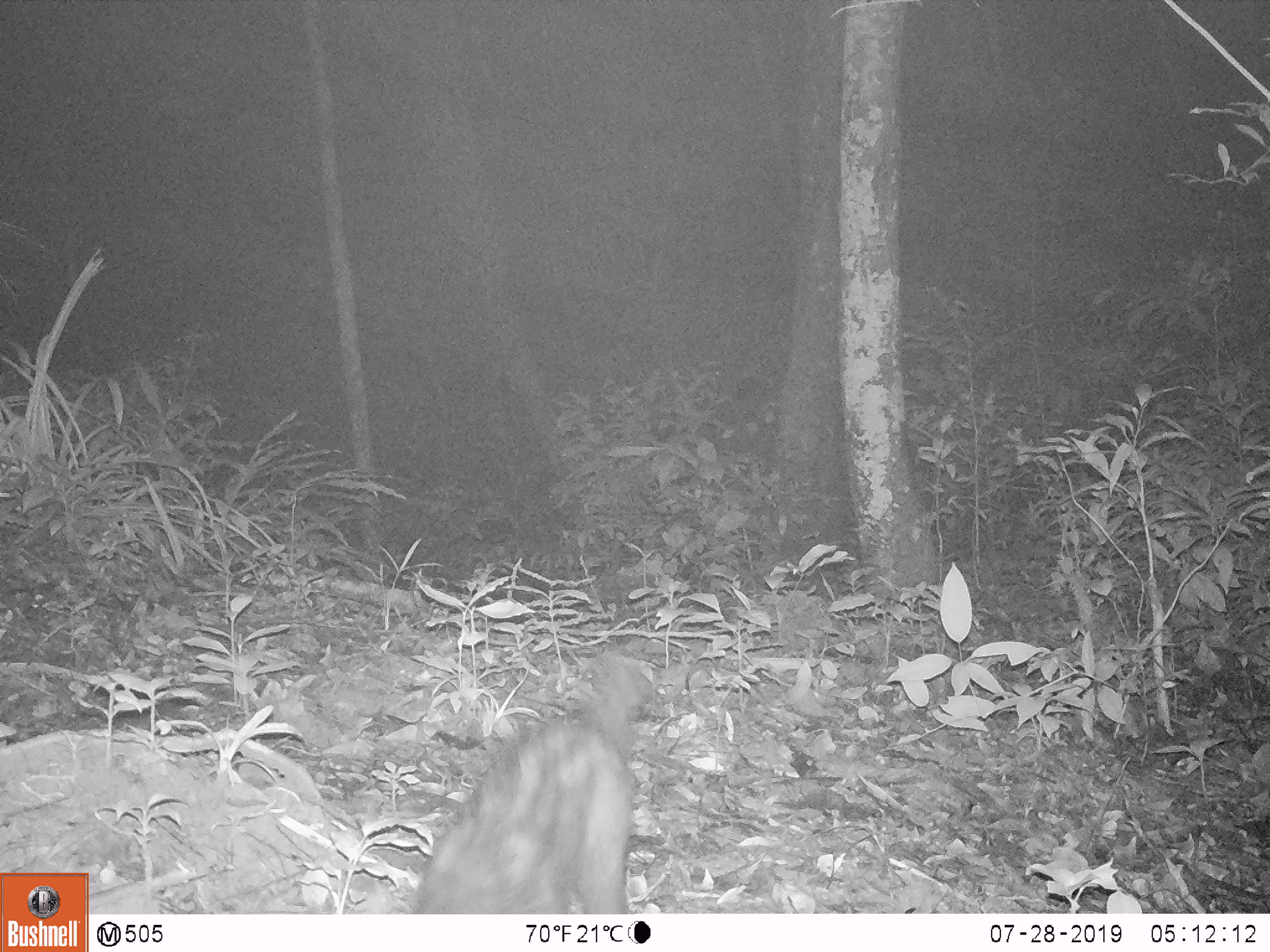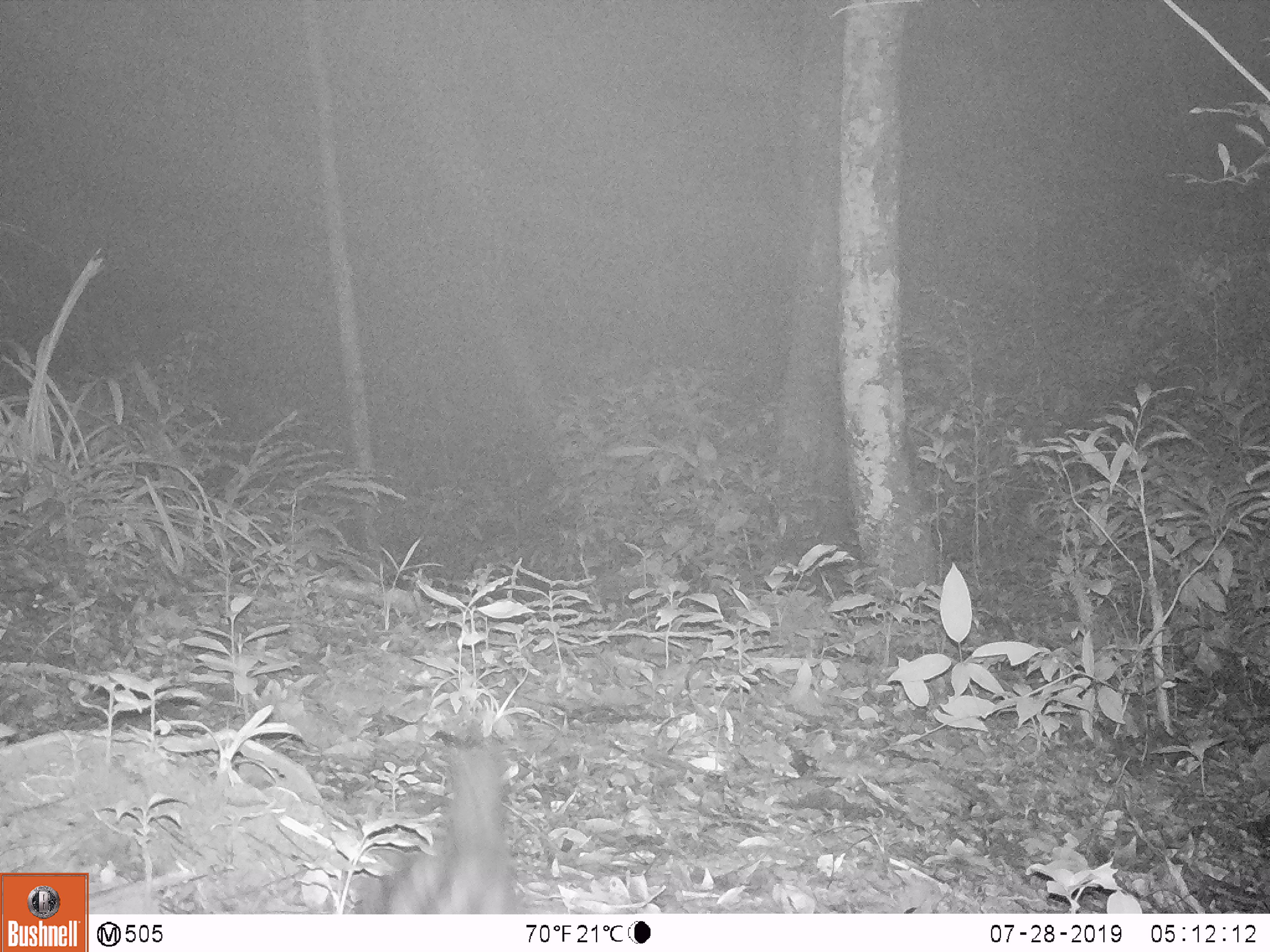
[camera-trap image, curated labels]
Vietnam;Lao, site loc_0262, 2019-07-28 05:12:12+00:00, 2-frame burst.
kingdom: Animalia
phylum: Chordata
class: Mammalia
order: Carnivora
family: Viverridae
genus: Paradoxurus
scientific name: Paradoxurus hermaphroditus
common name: common palm civet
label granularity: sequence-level